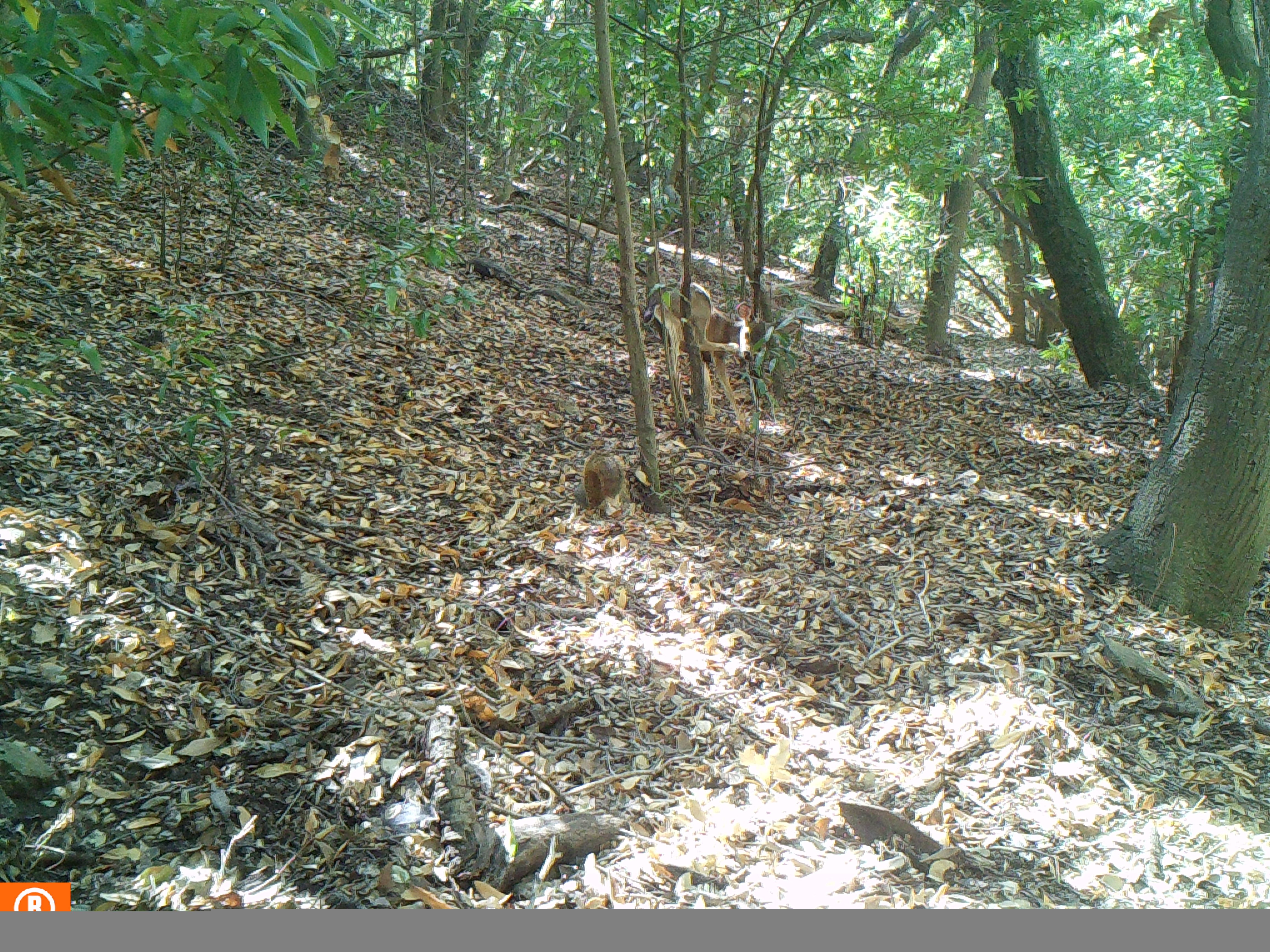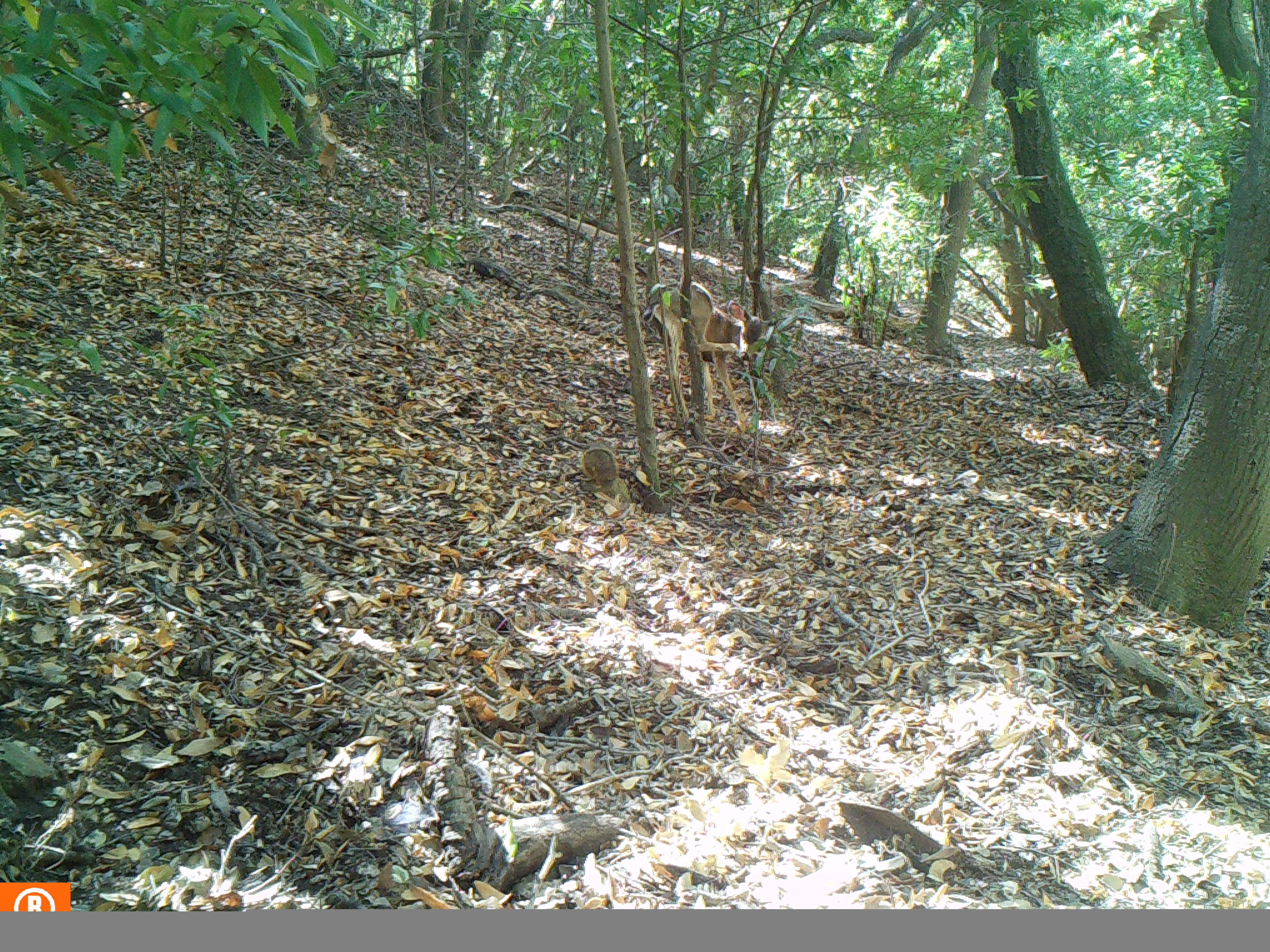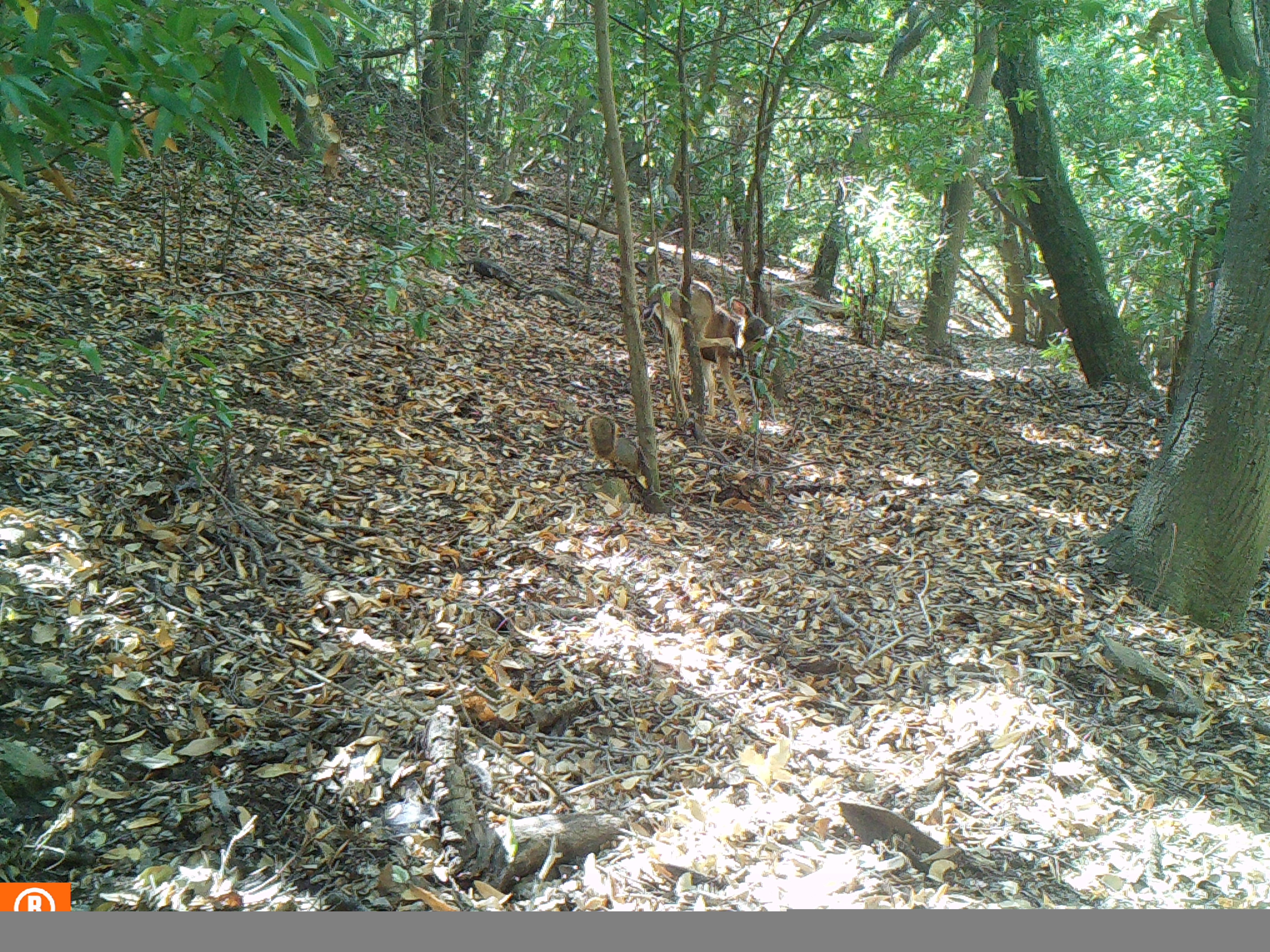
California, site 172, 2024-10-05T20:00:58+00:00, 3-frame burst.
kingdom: Animalia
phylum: Chordata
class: Mammalia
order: Artiodactyla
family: Cervidae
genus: Odocoileus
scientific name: Odocoileus hemionus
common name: mule deer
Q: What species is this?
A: Mule deer (Odocoileus hemionus).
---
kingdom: Animalia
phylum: Chordata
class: Mammalia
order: Rodentia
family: Sciuridae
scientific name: Sciuridae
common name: squirrel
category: unknown squirrel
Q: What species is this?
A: Unknown squirrel (squirrel) (Sciuridae).